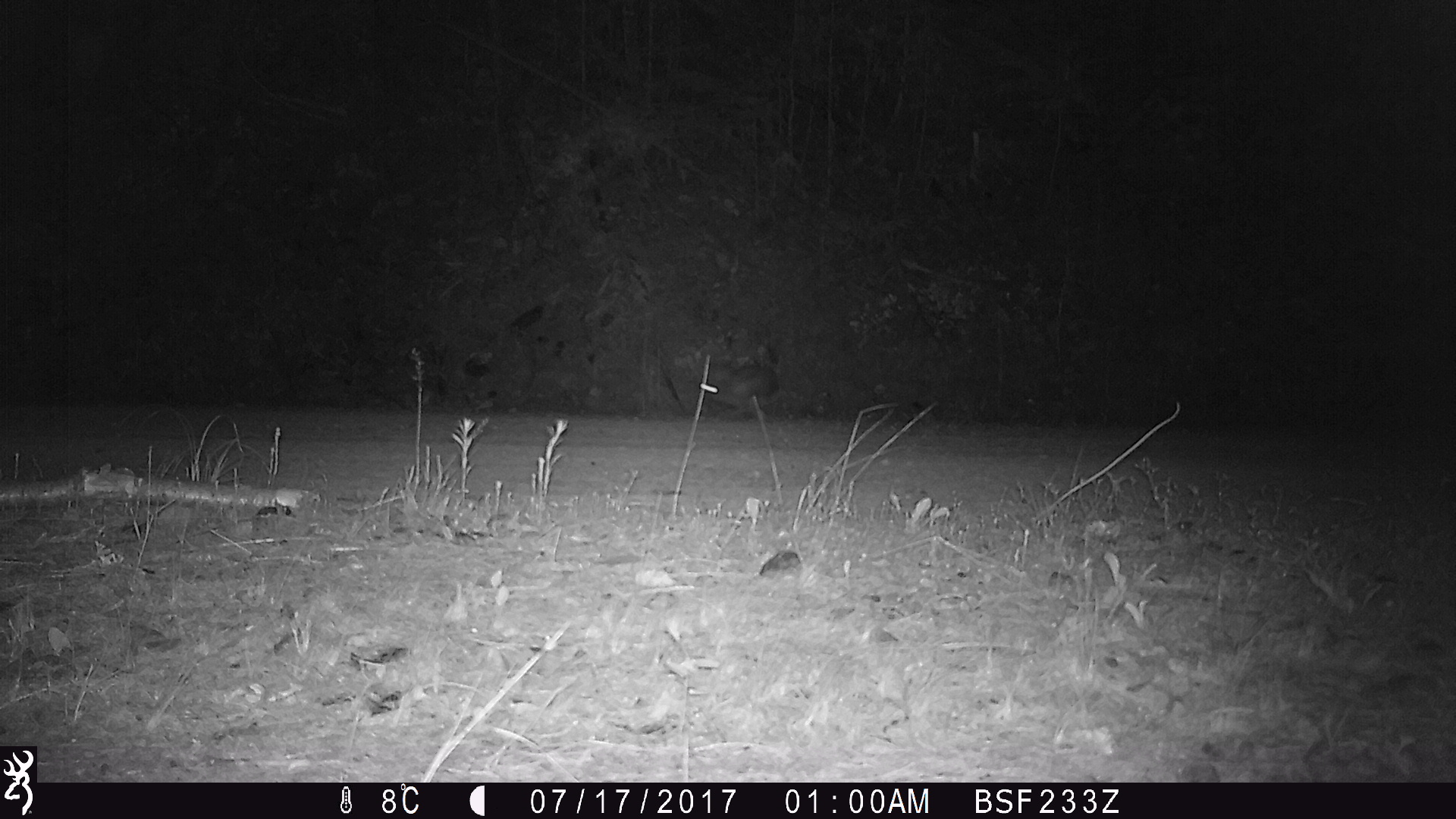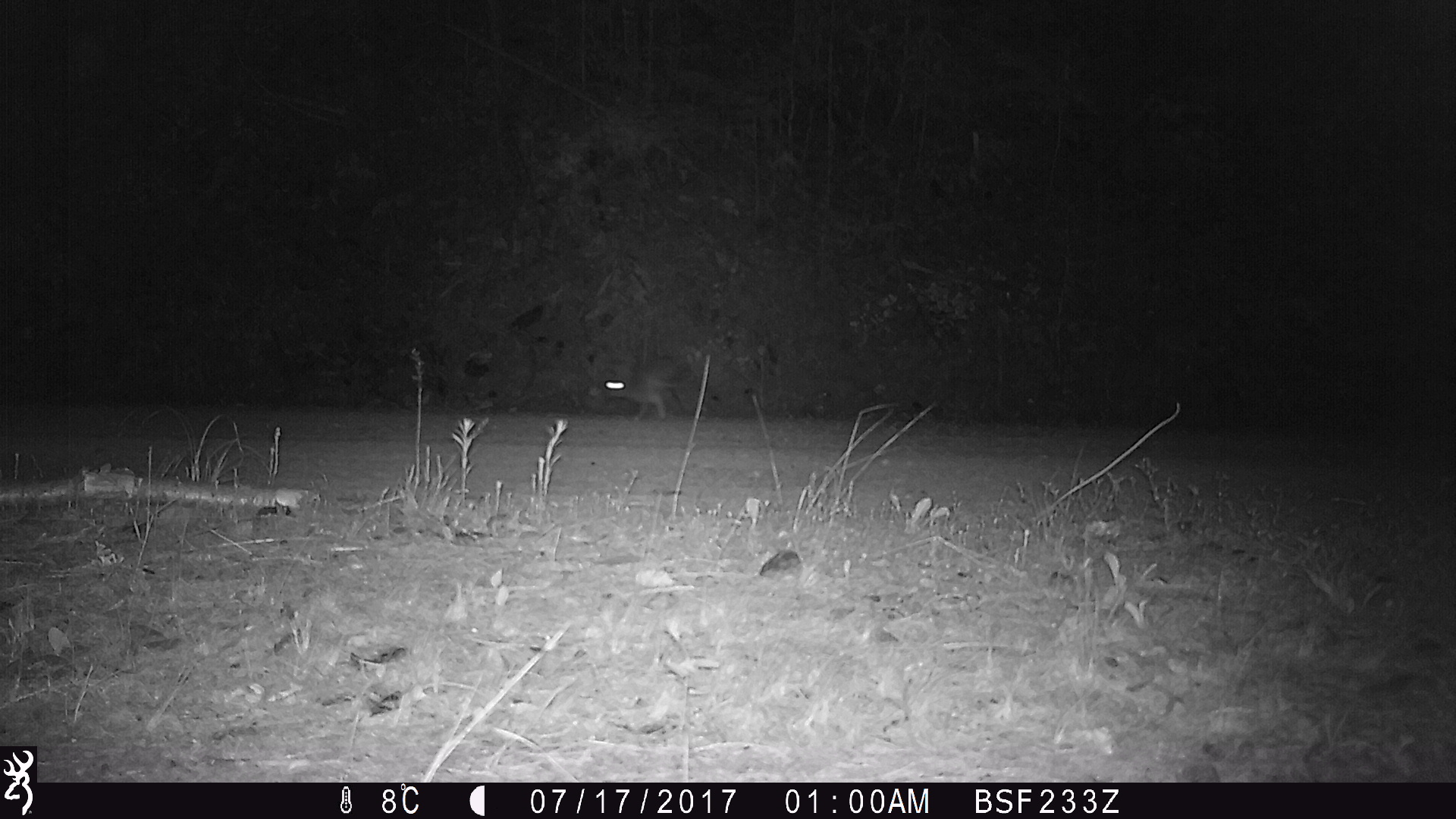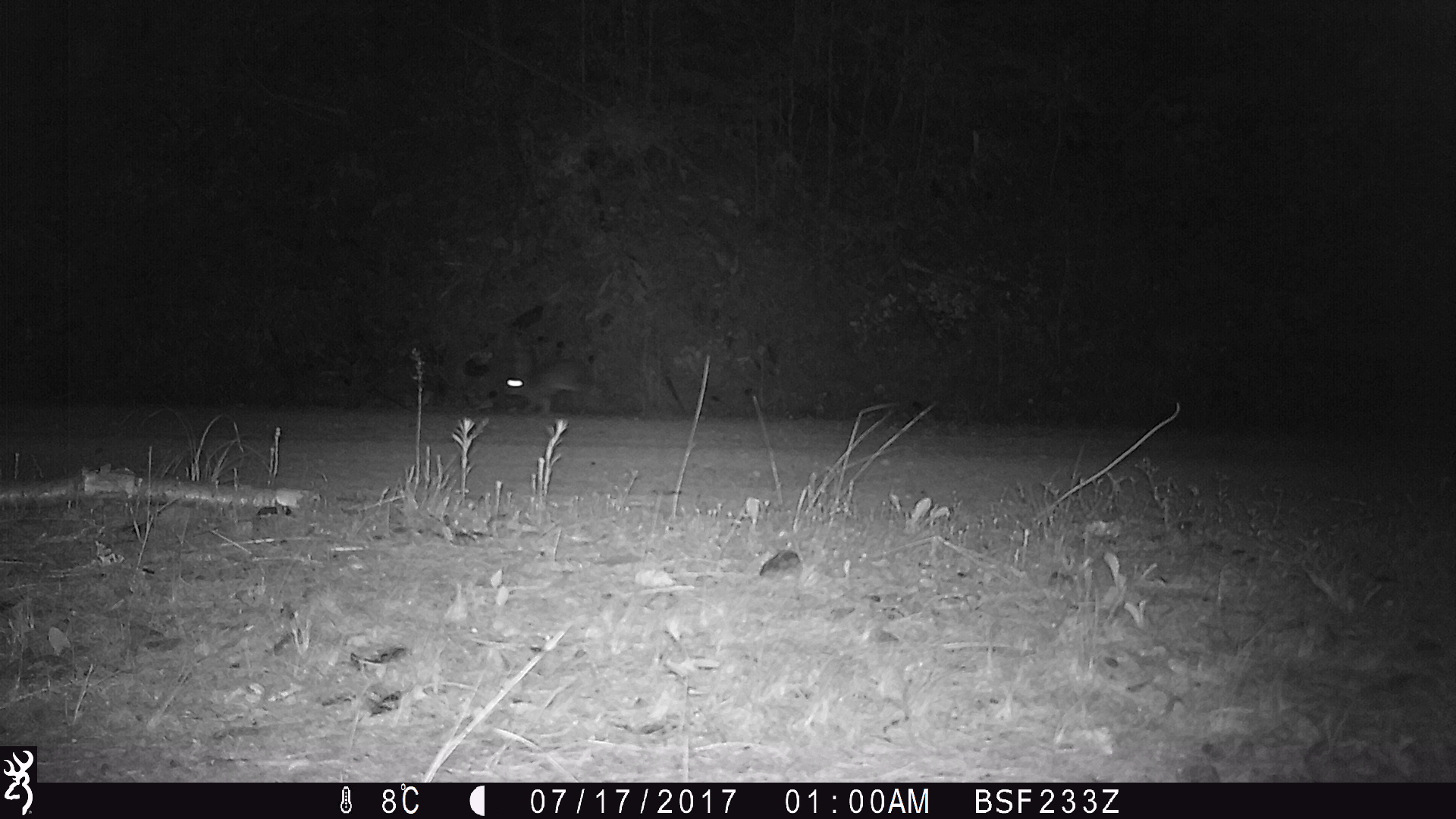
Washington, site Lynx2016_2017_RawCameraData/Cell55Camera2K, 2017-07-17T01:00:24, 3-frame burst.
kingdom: Animalia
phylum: Chordata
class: Mammalia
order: Lagomorpha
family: Leporidae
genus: Lepus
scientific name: Lepus americanus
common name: snowshoe hare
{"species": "Lepus americanus (snowshoe hare)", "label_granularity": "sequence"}